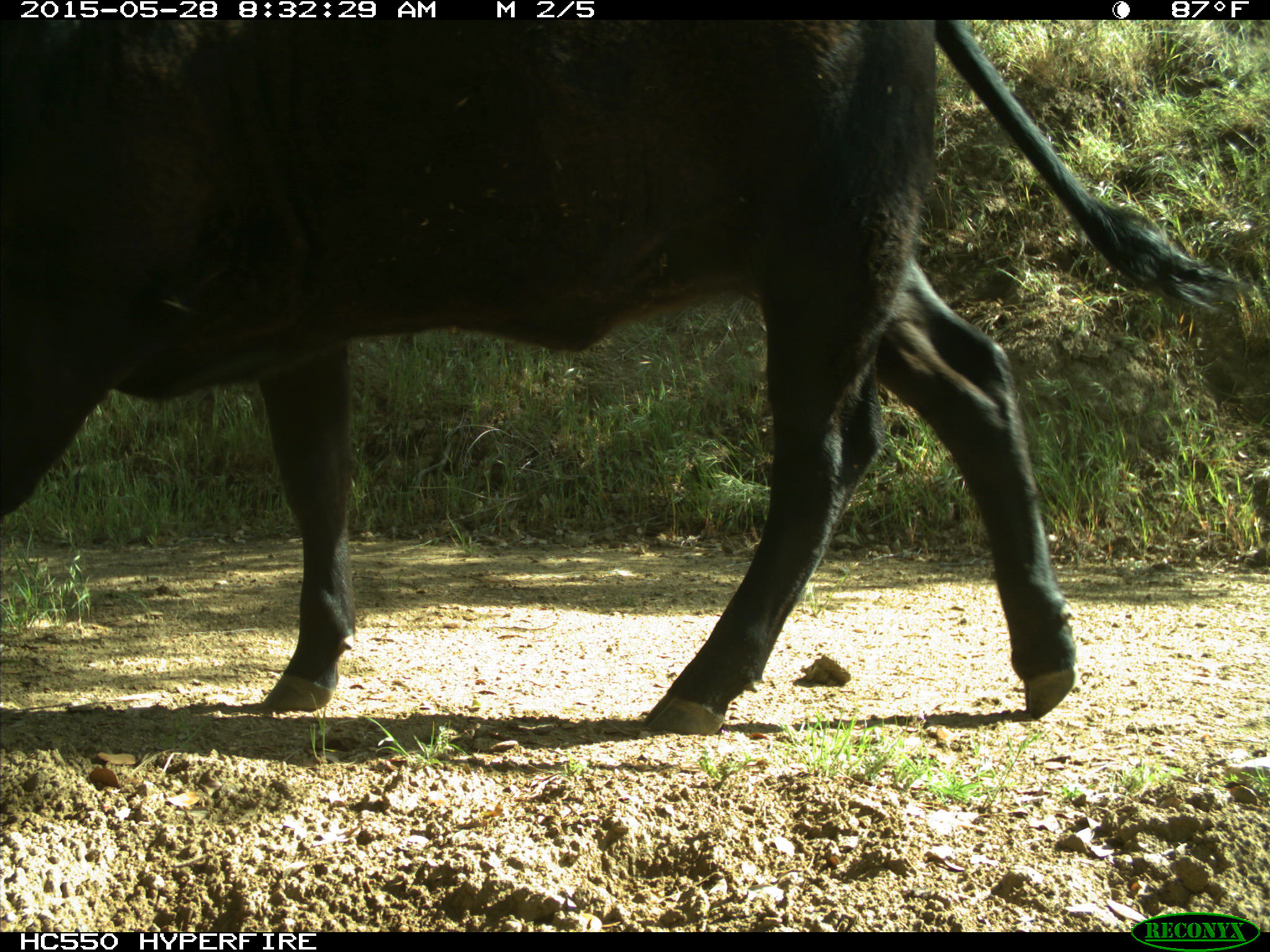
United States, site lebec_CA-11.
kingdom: Animalia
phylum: Chordata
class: Mammalia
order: Artiodactyla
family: Bovidae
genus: Bos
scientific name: Bos taurus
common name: domestic cow